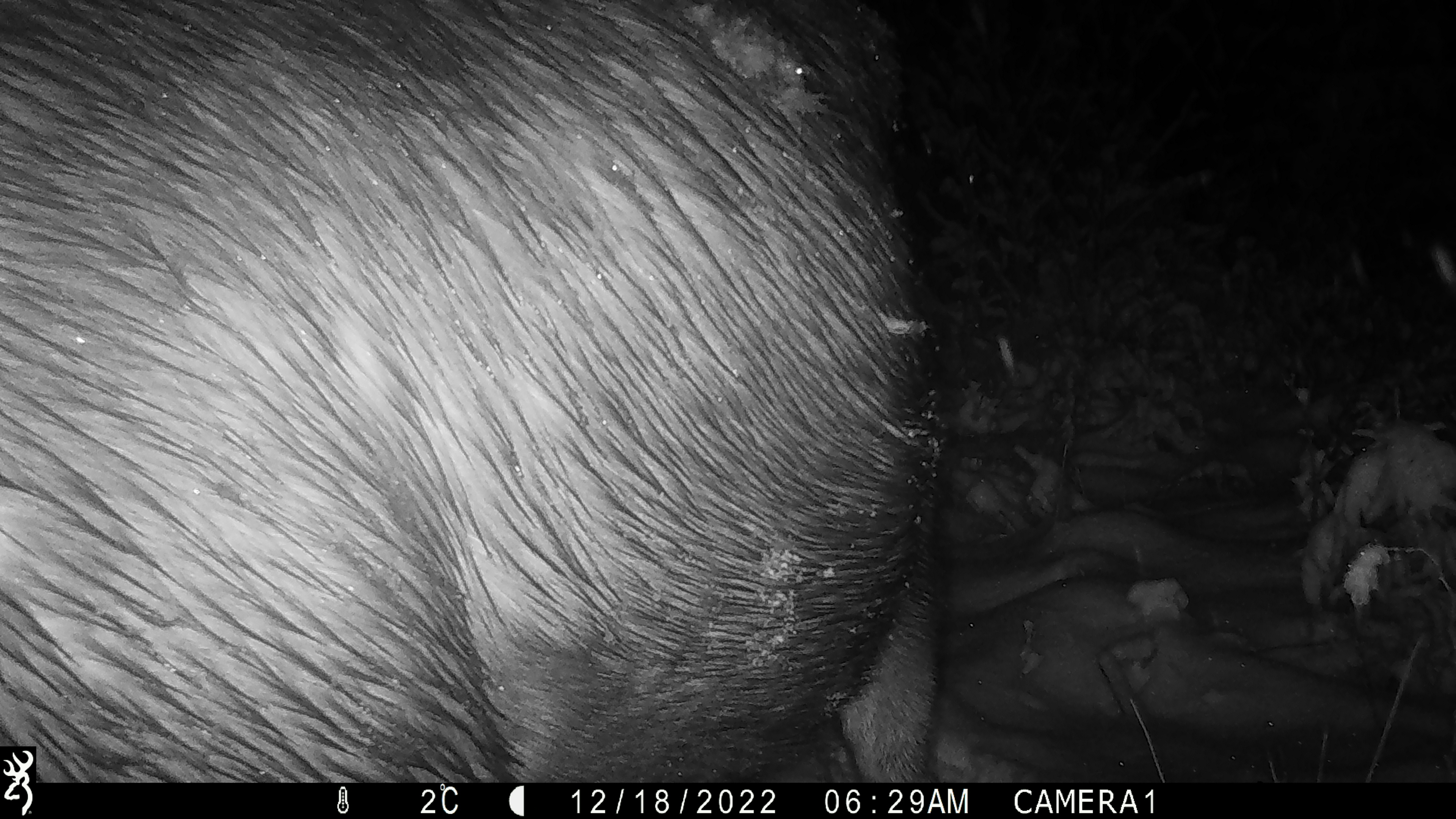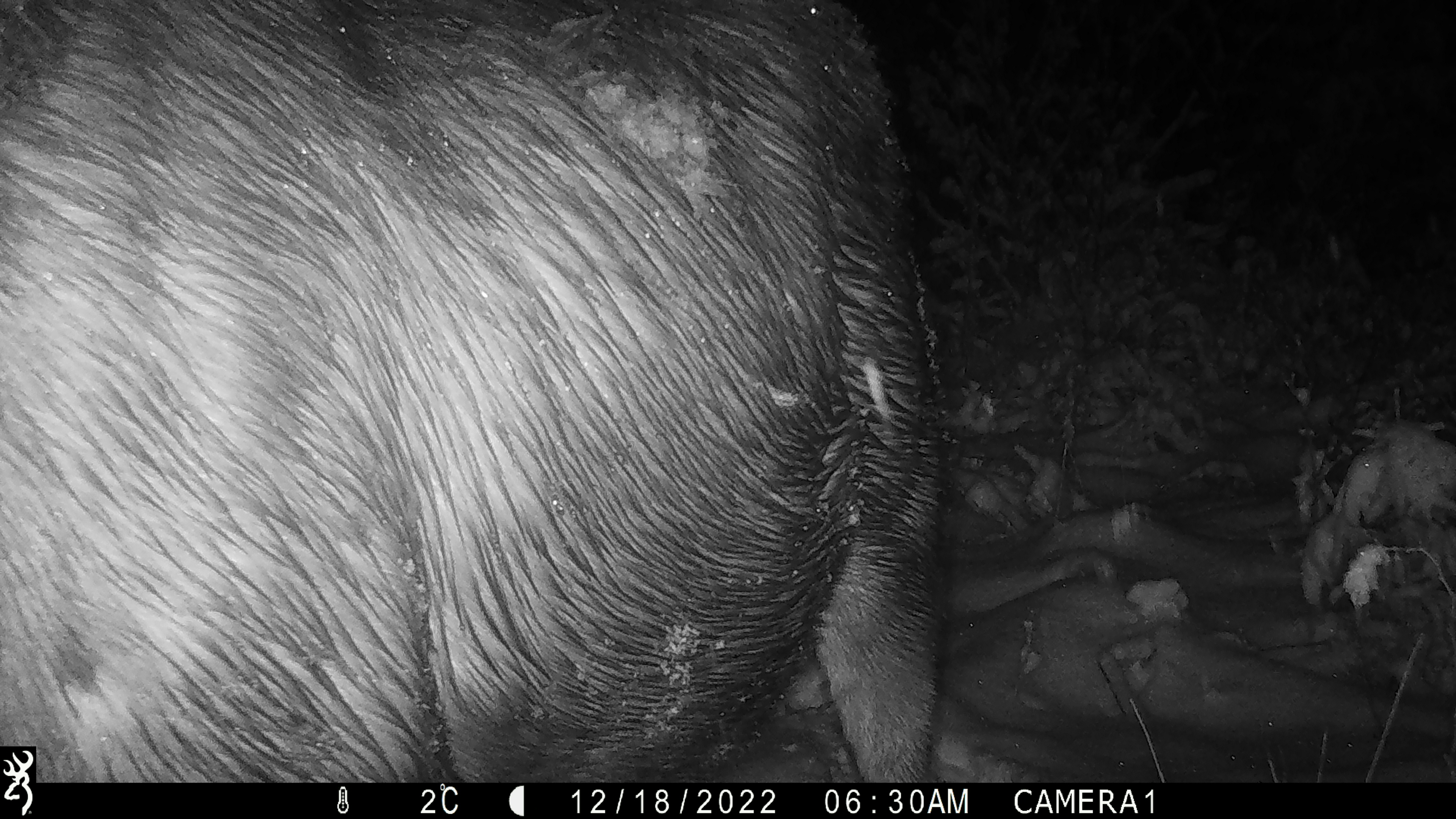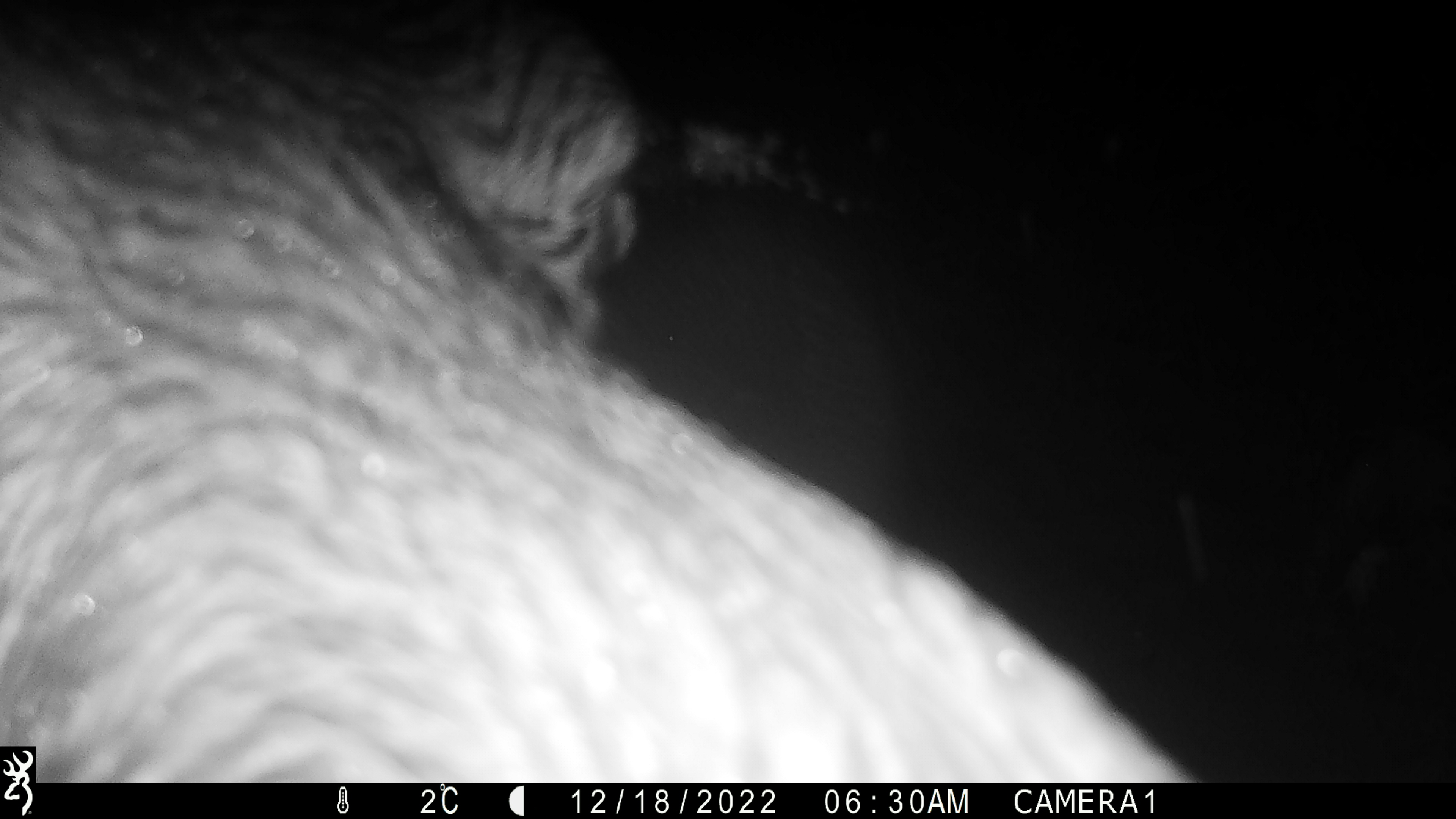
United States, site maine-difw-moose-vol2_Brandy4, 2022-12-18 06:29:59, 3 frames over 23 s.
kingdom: Animalia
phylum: Chordata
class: Mammalia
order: Artiodactyla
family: Cervidae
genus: Alces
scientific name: Alces alces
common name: moose